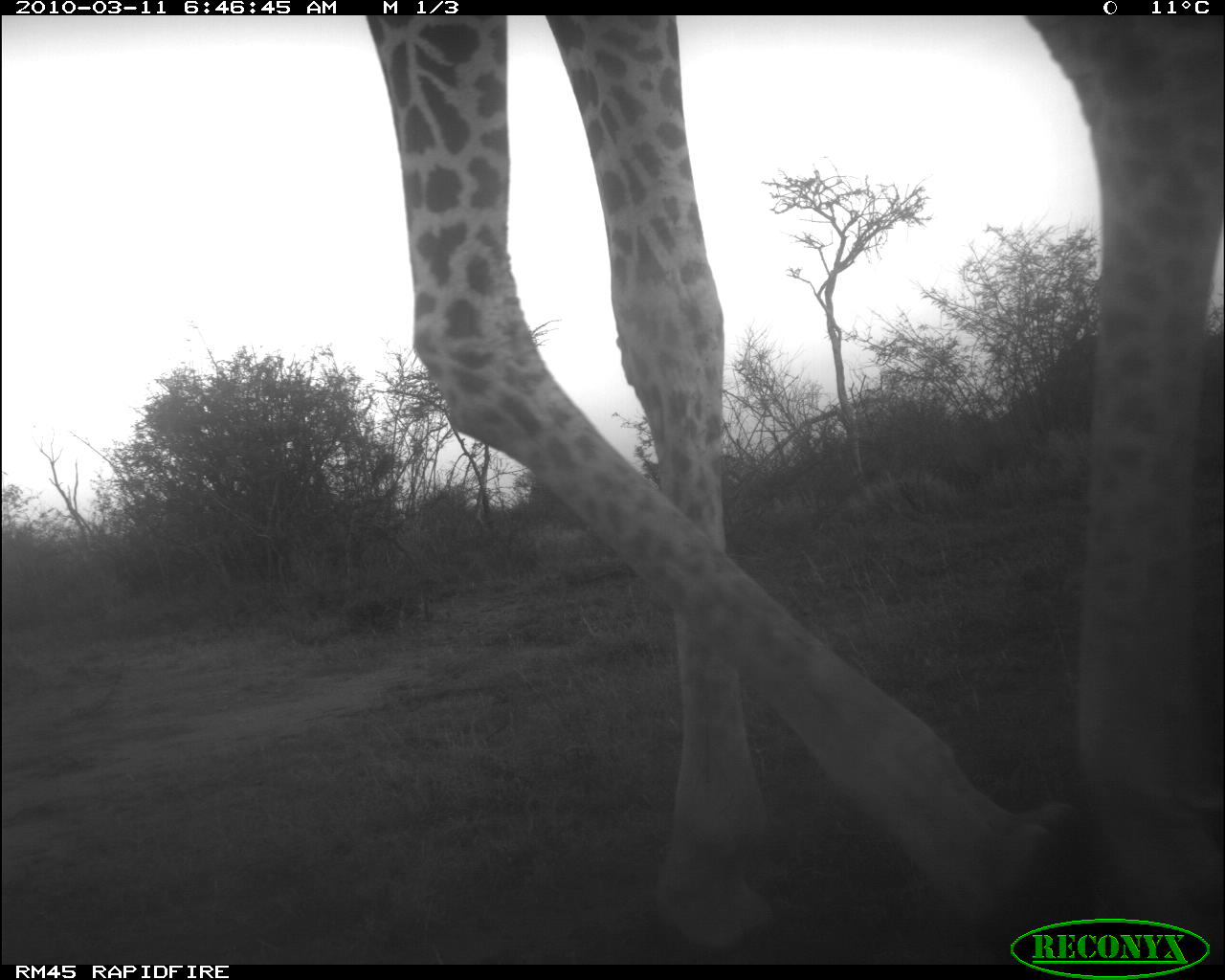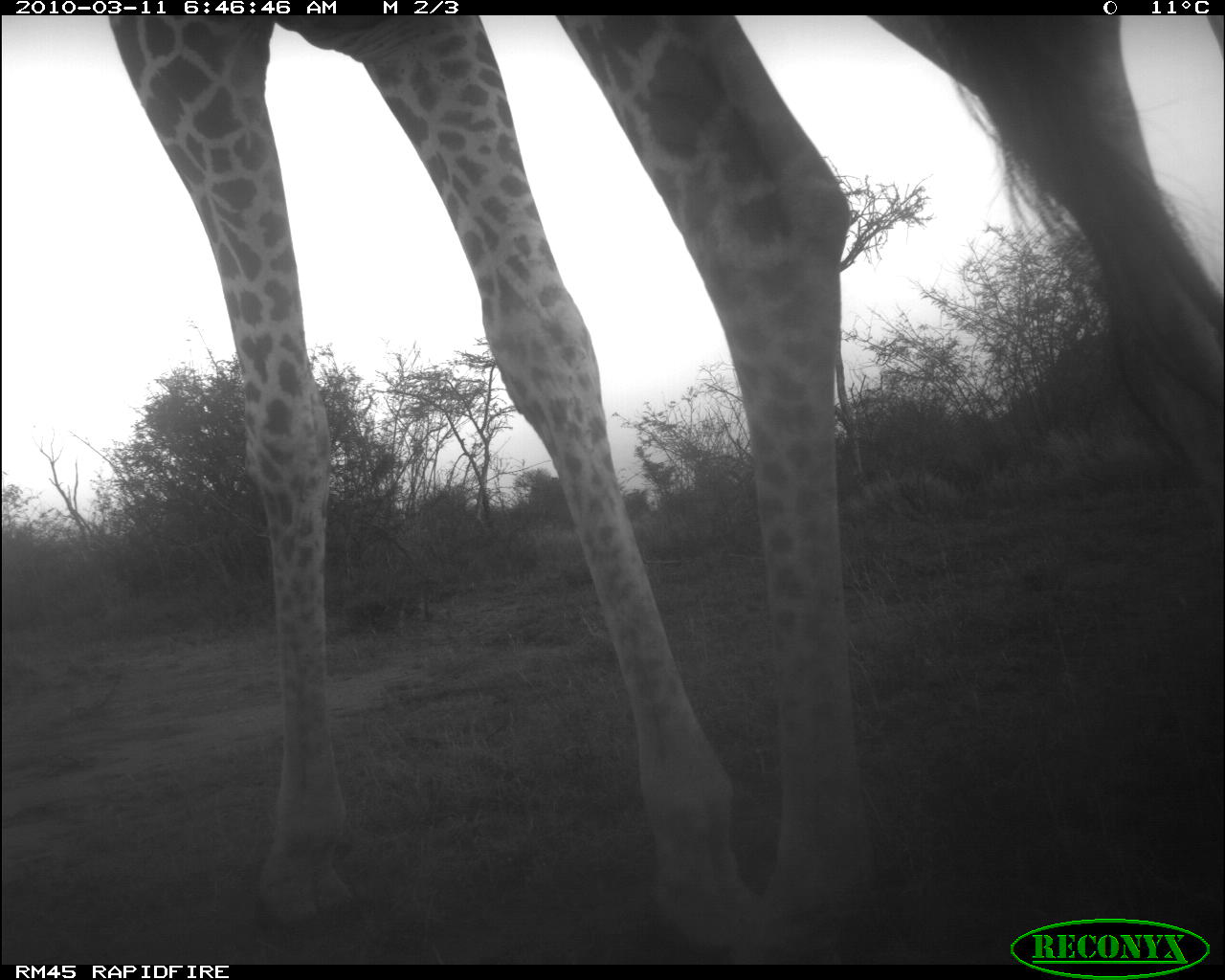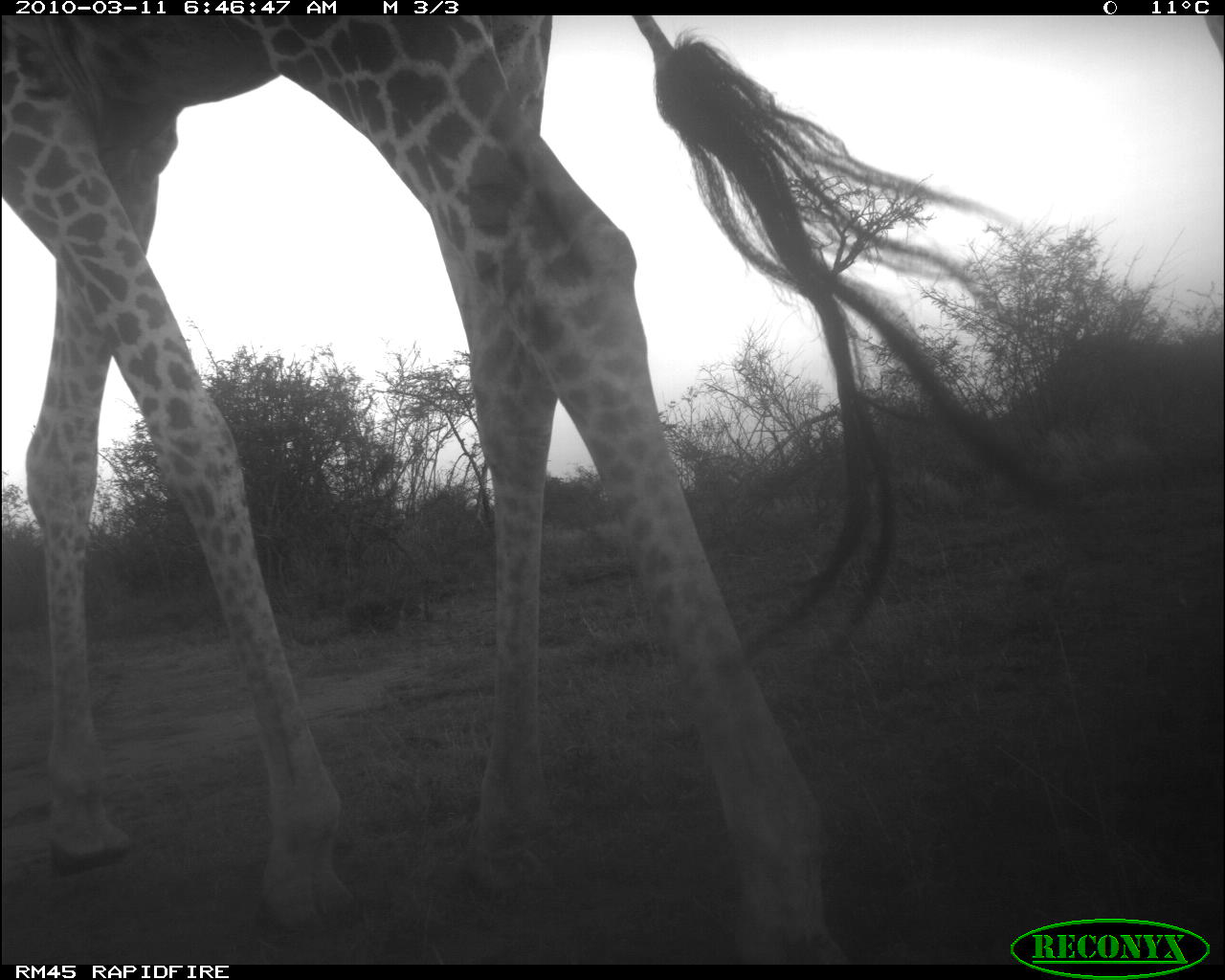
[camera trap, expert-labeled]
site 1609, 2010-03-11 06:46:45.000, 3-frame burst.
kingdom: Animalia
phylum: Chordata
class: Mammalia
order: Artiodactyla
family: Giraffidae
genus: Giraffa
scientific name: Giraffa camelopardalis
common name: giraffe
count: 1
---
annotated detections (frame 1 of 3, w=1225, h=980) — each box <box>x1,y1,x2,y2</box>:
giraffa camelopardalis: <box>363,15,1222,958</box>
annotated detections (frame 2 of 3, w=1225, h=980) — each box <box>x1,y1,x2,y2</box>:
giraffa camelopardalis: <box>107,15,1225,964</box>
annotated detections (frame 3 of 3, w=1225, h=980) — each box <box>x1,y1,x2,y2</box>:
giraffa camelopardalis: <box>0,15,1049,964</box>